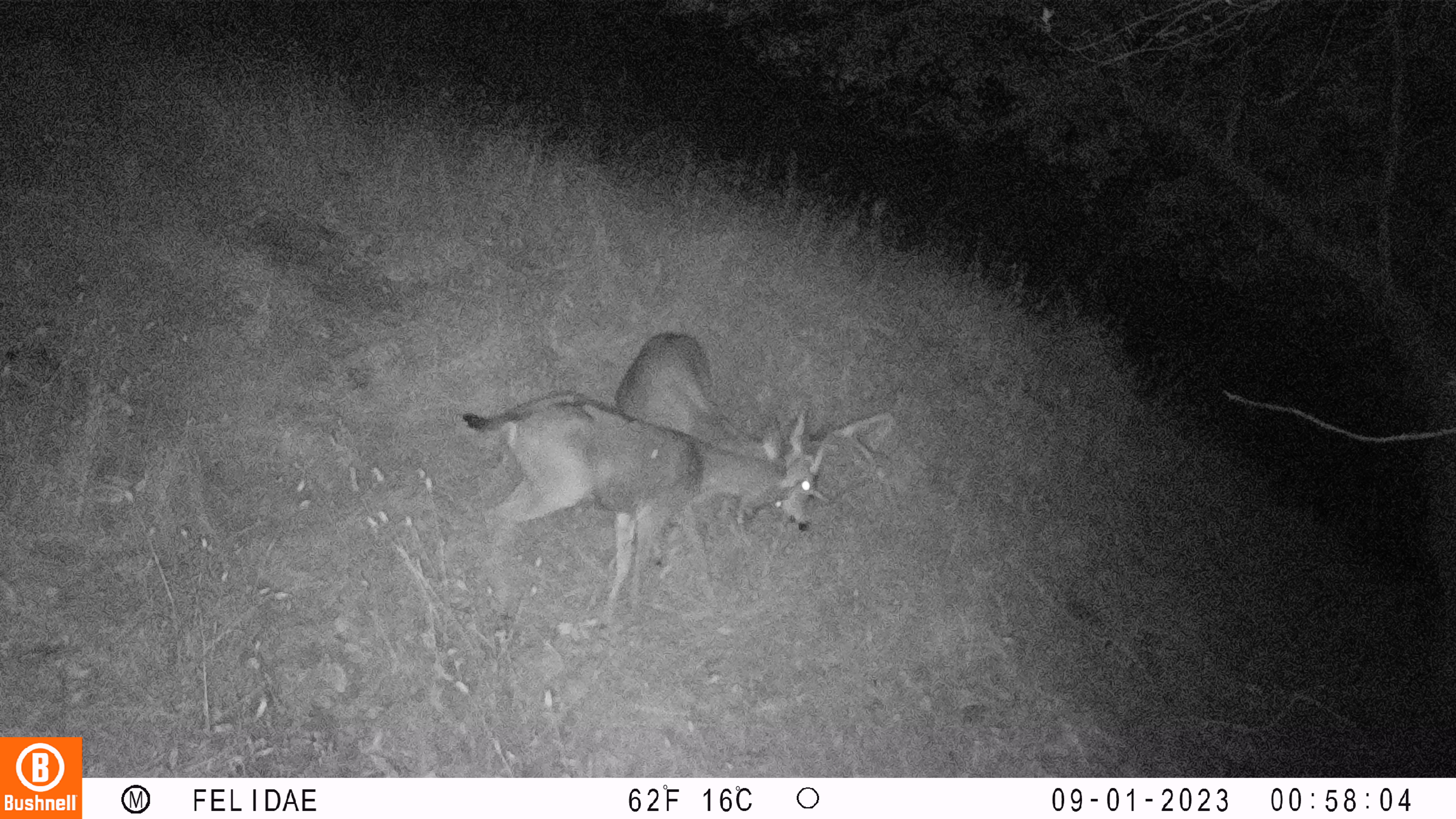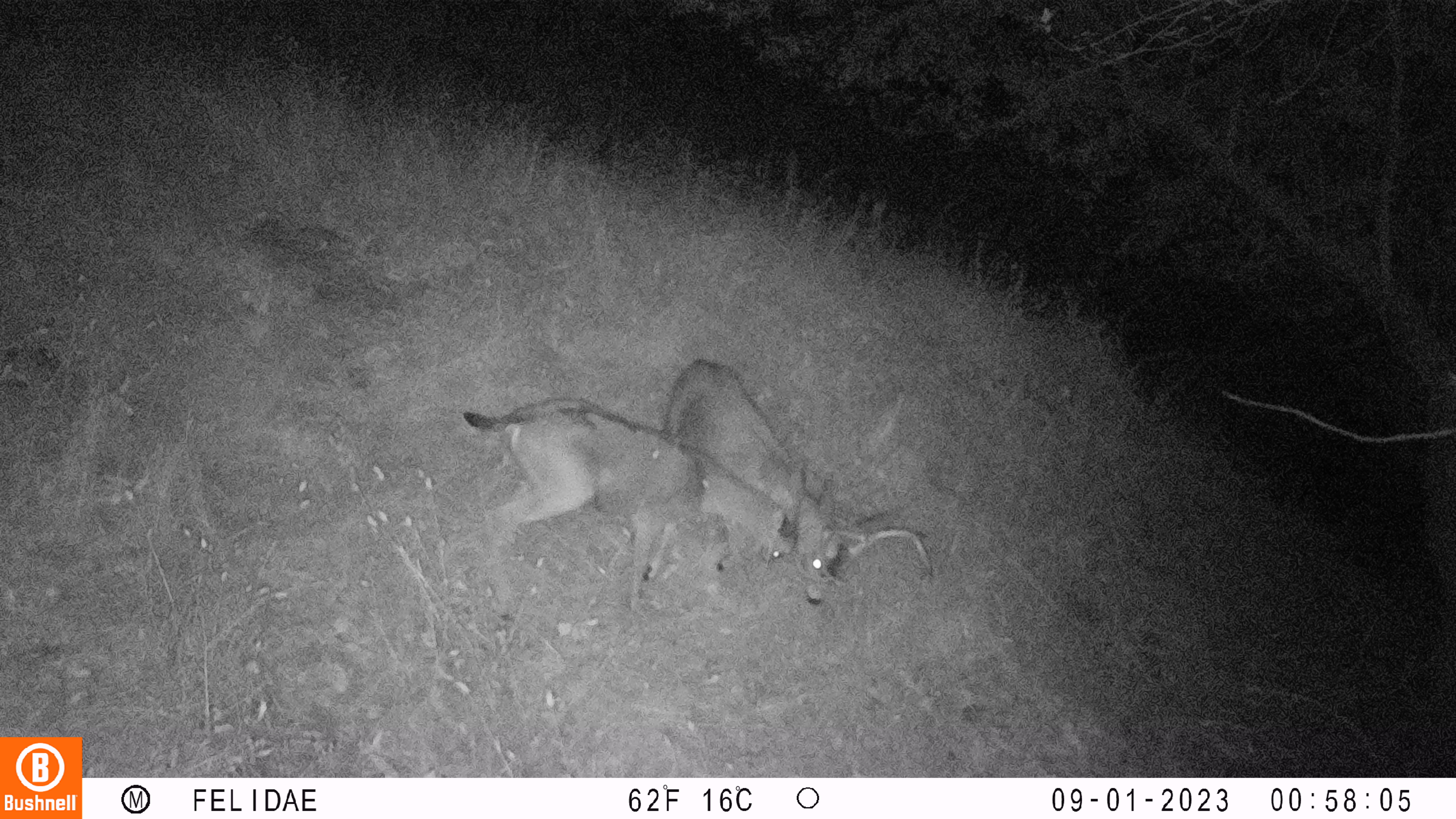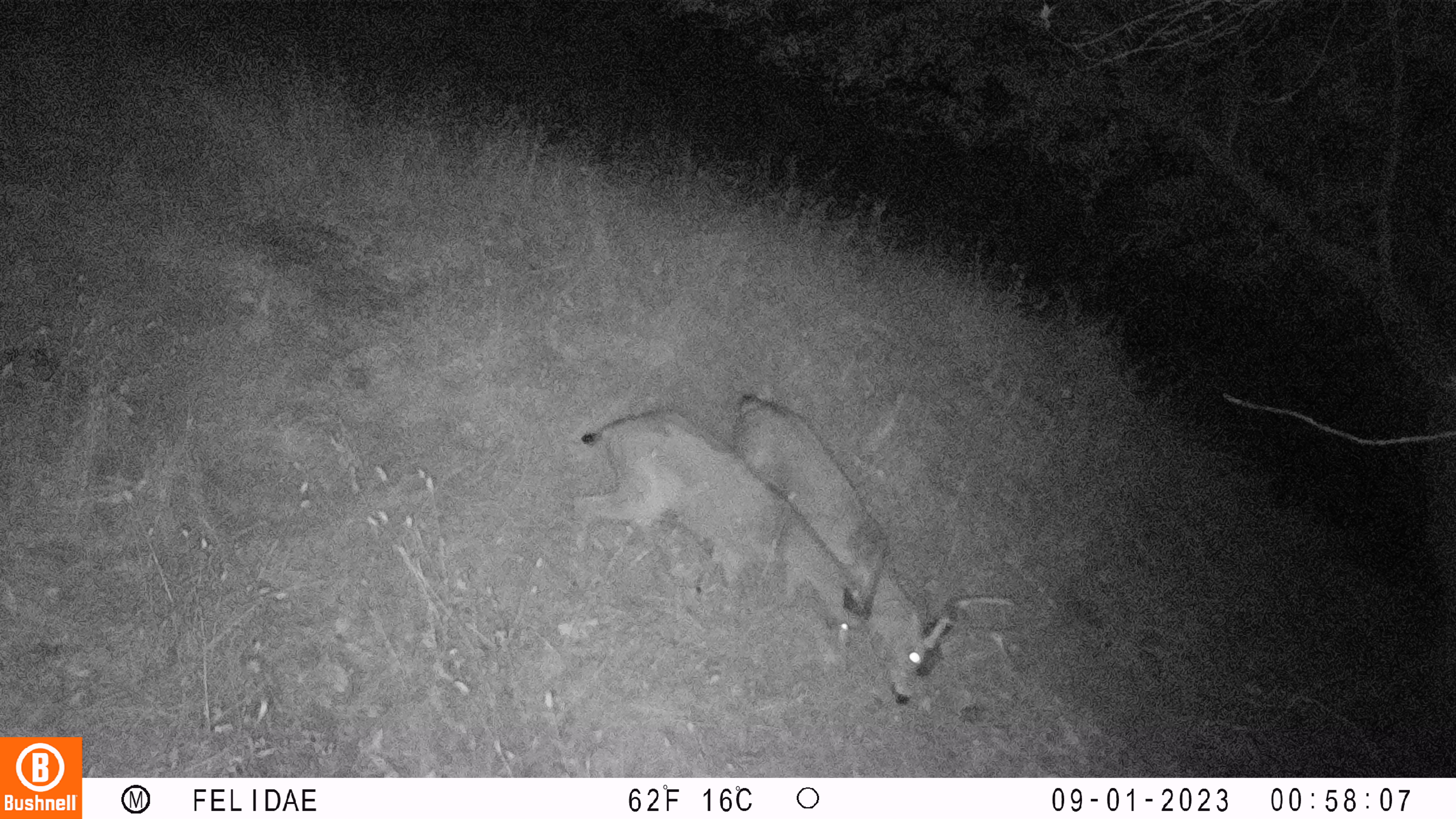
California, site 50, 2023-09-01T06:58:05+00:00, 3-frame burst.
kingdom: Animalia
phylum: Chordata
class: Mammalia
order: Artiodactyla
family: Cervidae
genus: Odocoileus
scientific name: Odocoileus hemionus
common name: mule deer